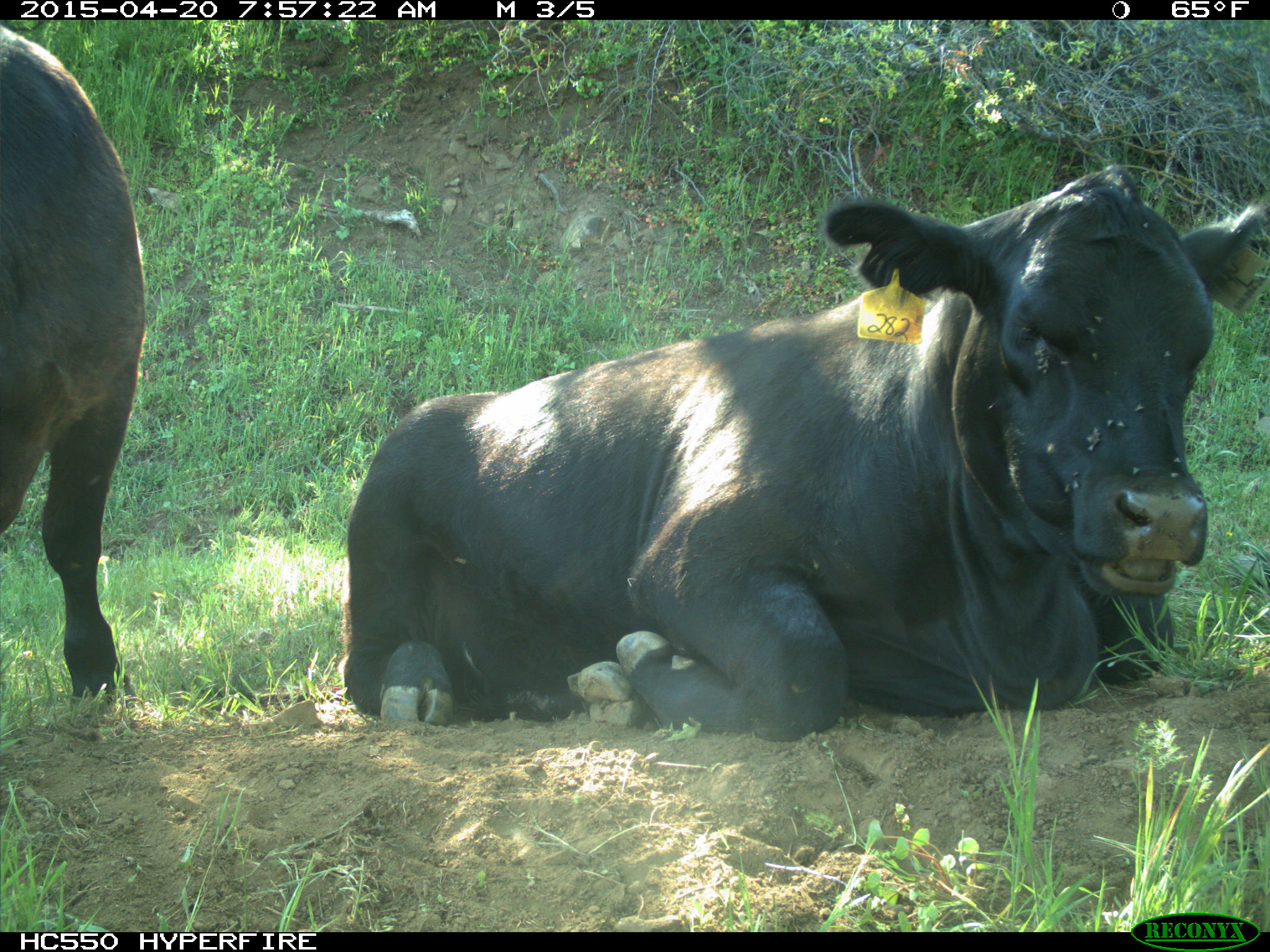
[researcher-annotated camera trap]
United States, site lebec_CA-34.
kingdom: Animalia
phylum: Chordata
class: Mammalia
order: Artiodactyla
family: Bovidae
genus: Bos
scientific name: Bos taurus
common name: domestic cow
Bos taurus (domestic cow).